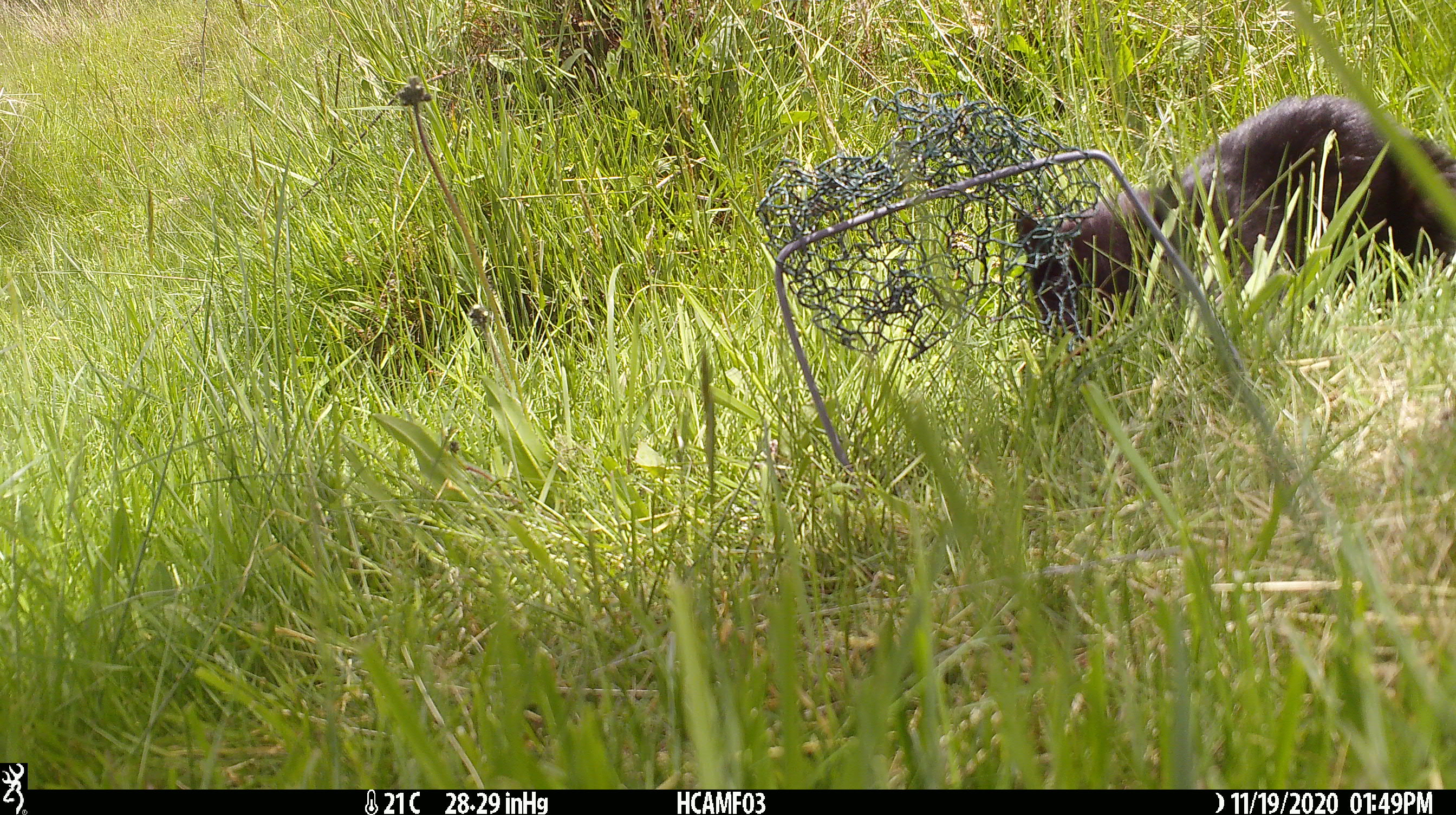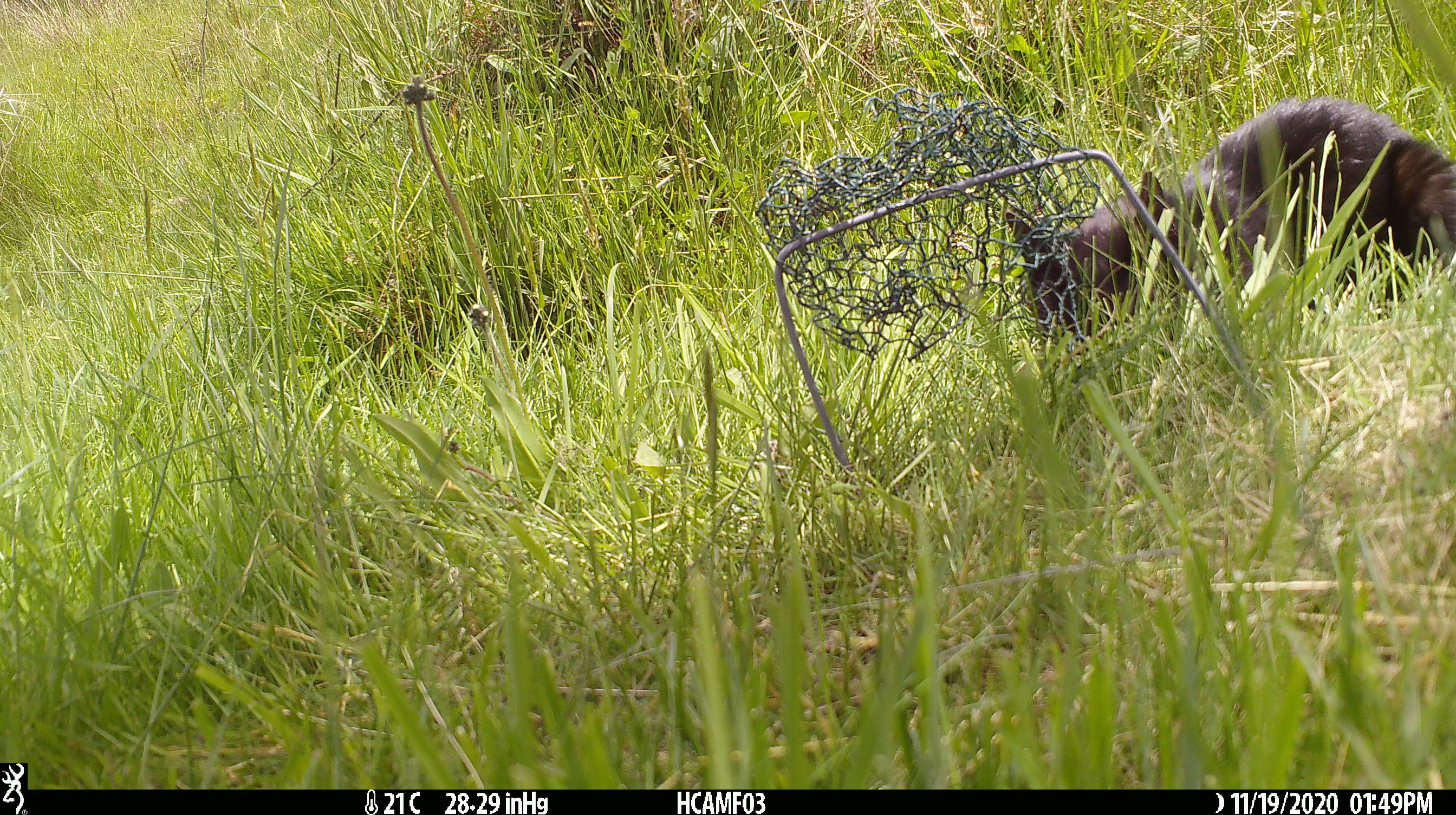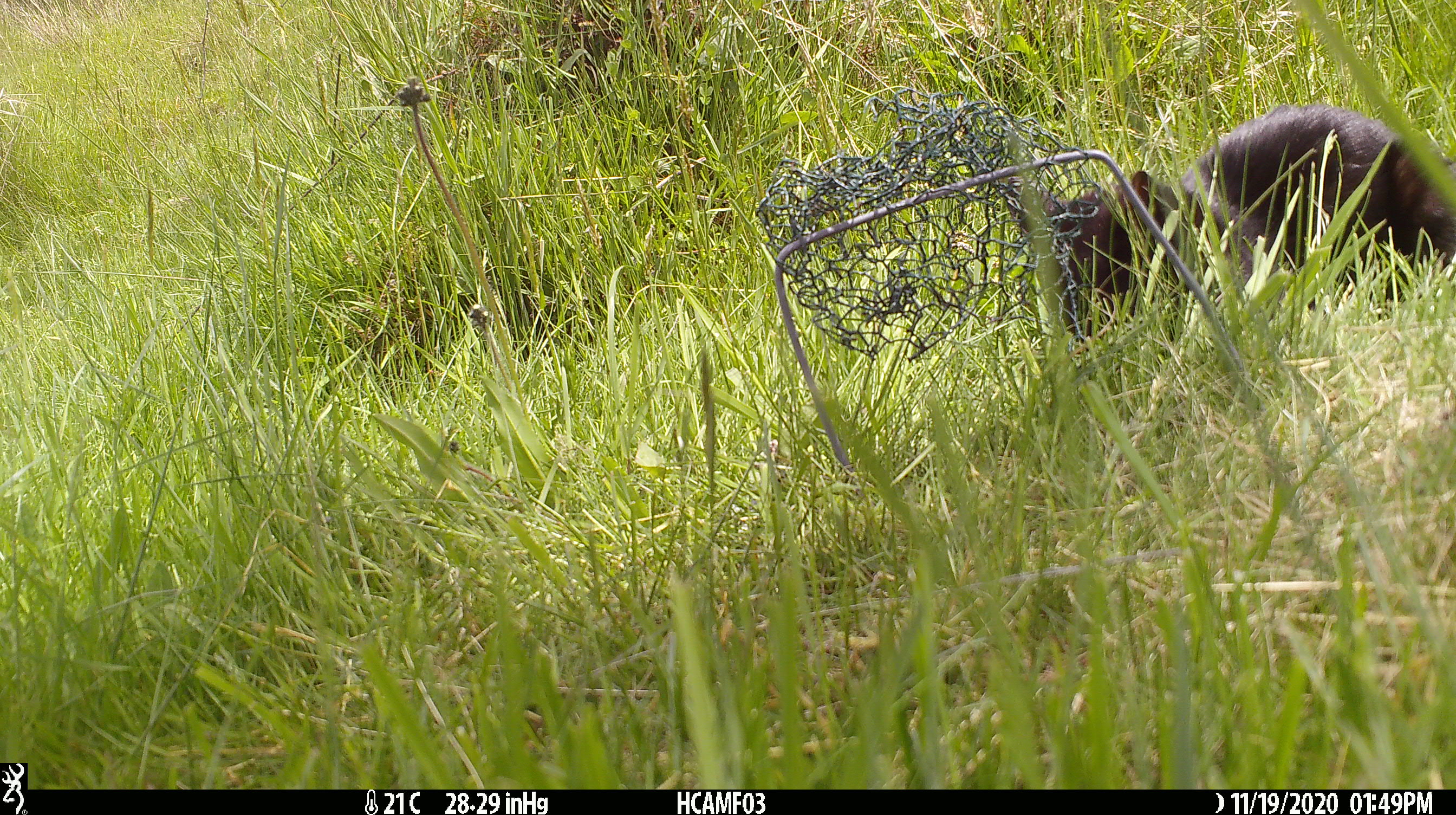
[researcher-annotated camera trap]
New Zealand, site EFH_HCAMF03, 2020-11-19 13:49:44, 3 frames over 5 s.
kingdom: Animalia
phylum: Chordata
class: Mammalia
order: Carnivora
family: Felidae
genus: Felis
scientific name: Felis catus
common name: domestic cat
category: cat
Cat (domestic cat) (Felis catus).